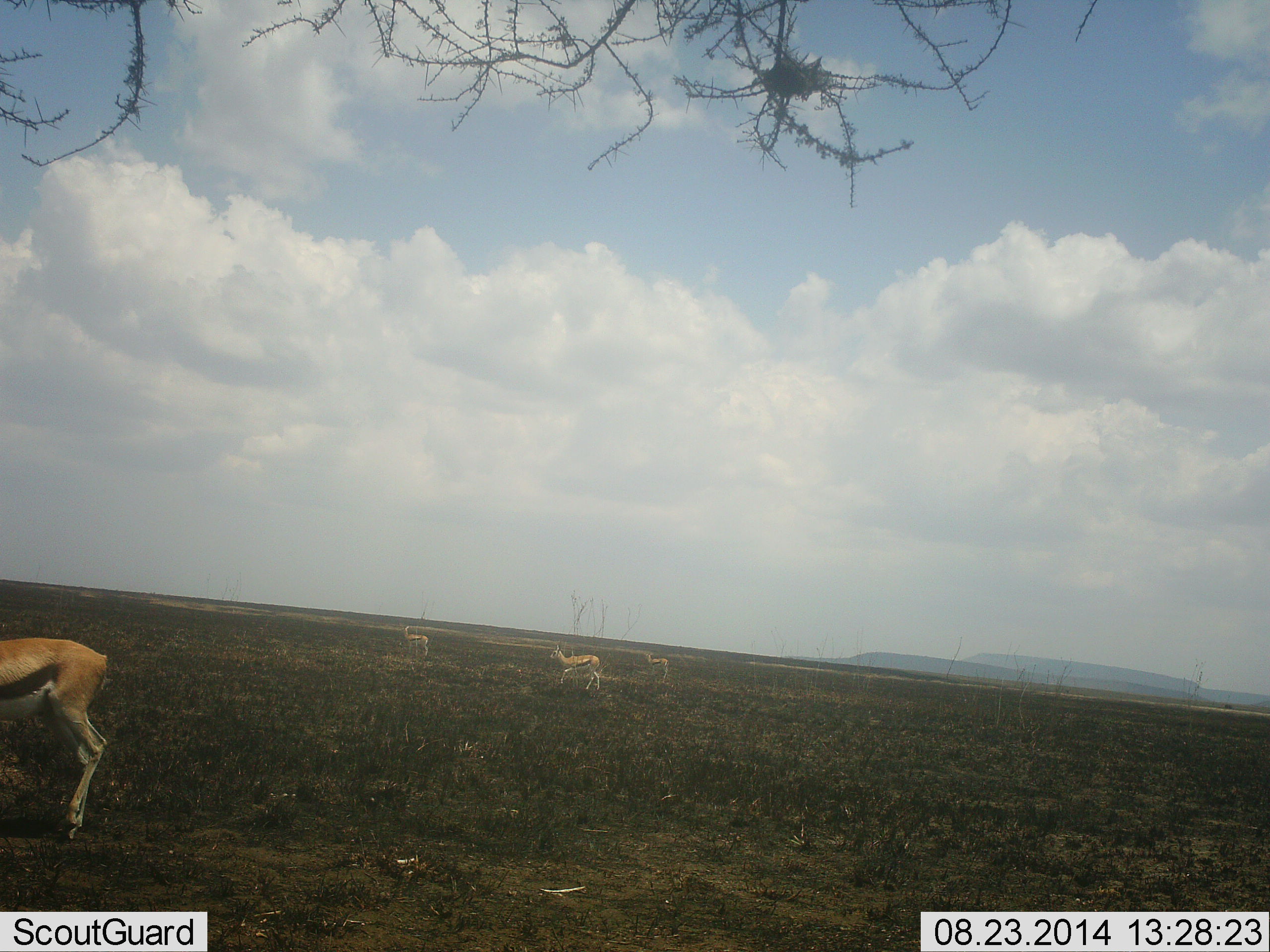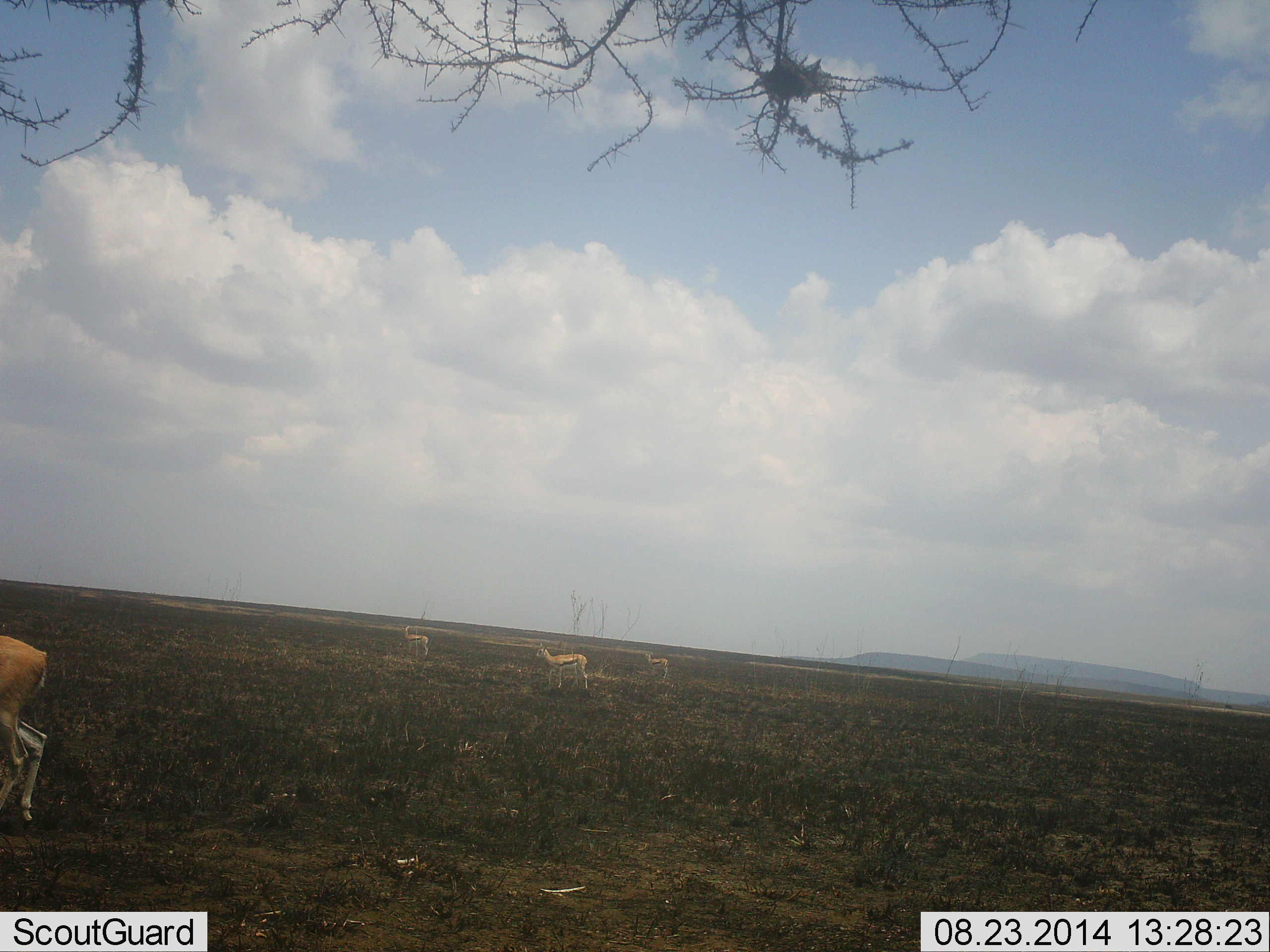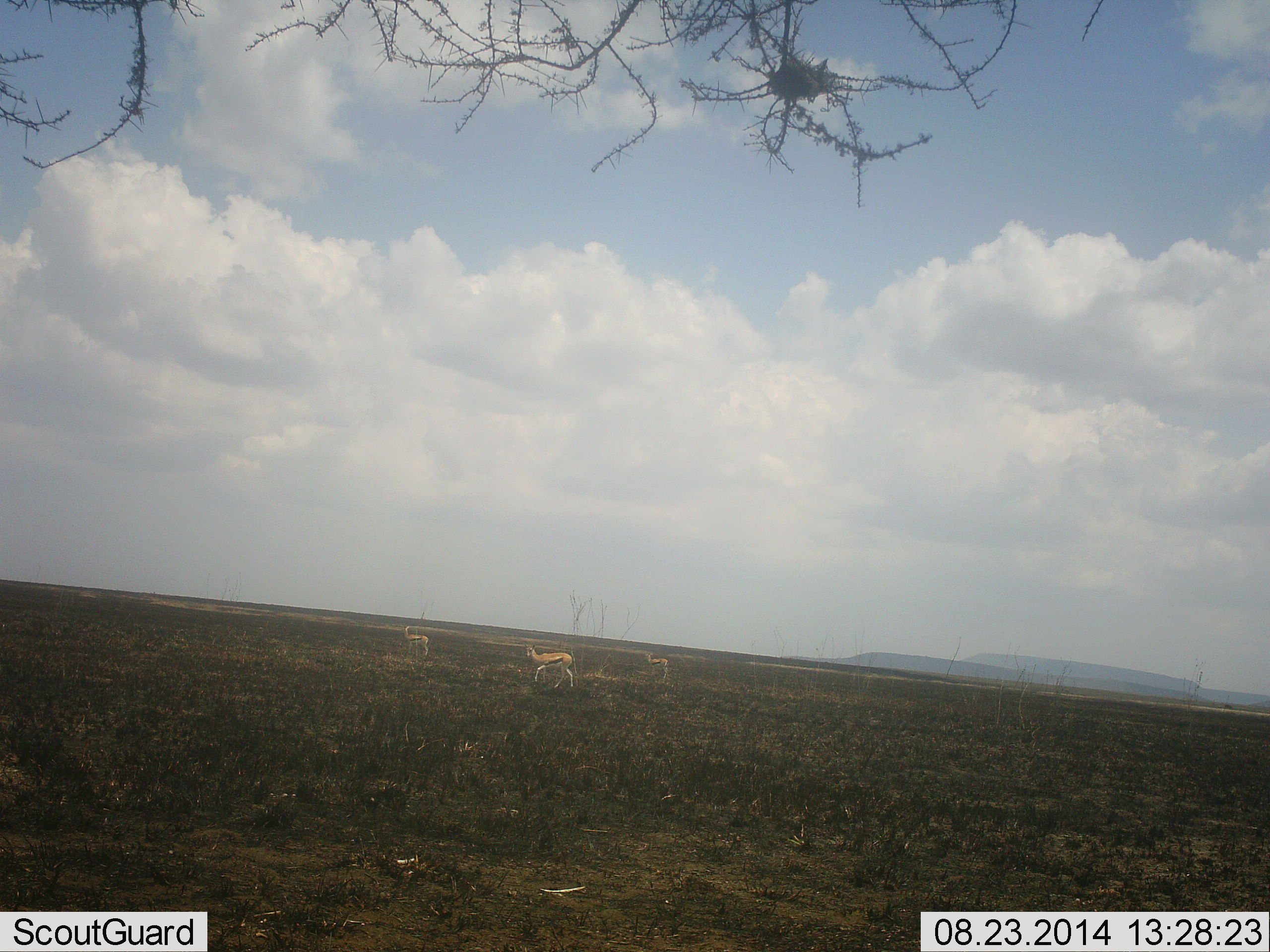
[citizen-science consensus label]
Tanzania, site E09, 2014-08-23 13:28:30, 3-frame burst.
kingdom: Animalia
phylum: Chordata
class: Mammalia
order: Artiodactyla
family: Bovidae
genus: Eudorcas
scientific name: Eudorcas thomsonii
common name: thomson's gazelle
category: gazellethomsons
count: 4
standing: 70%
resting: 10%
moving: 100%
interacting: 10%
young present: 0%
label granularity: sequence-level